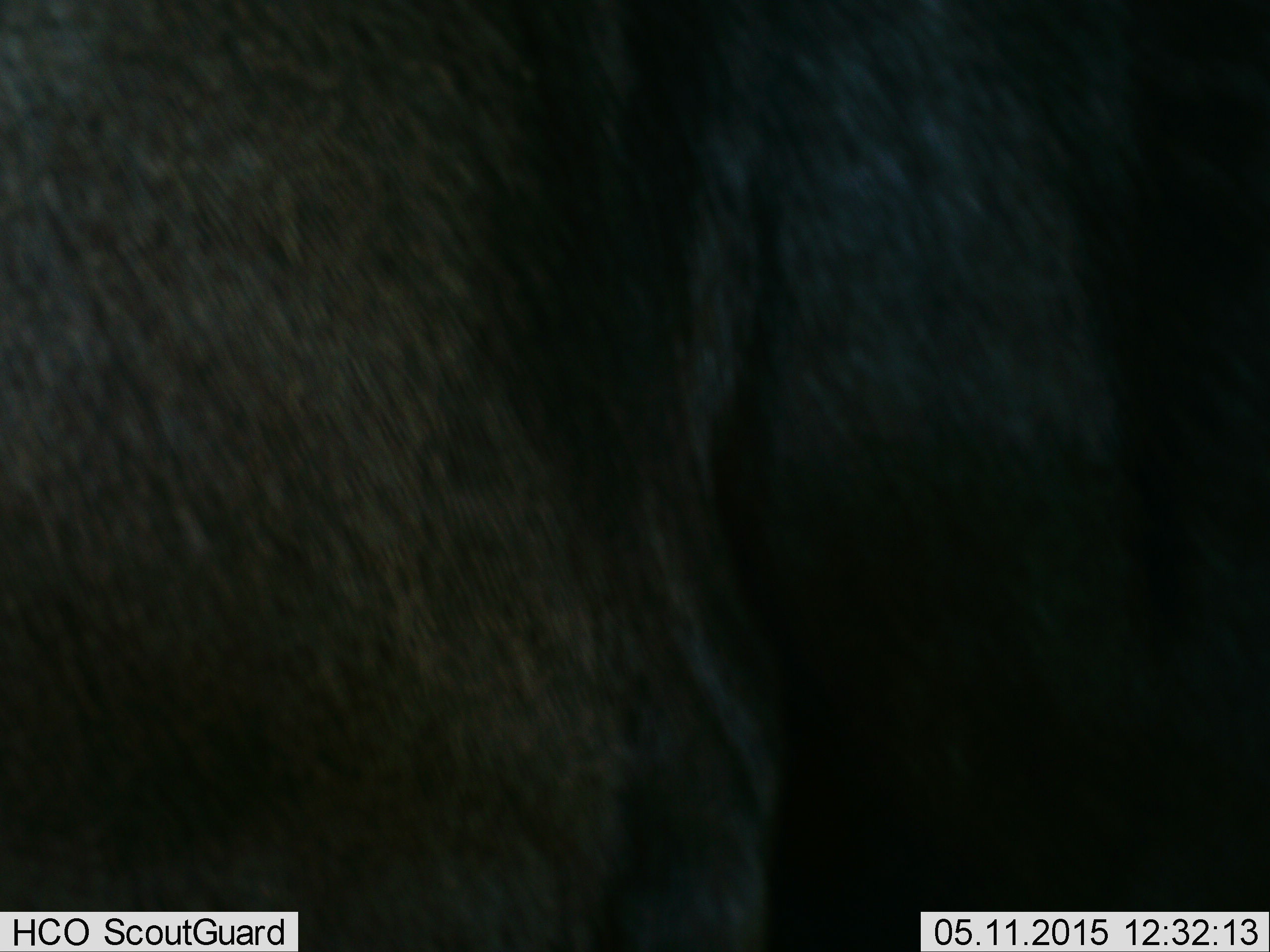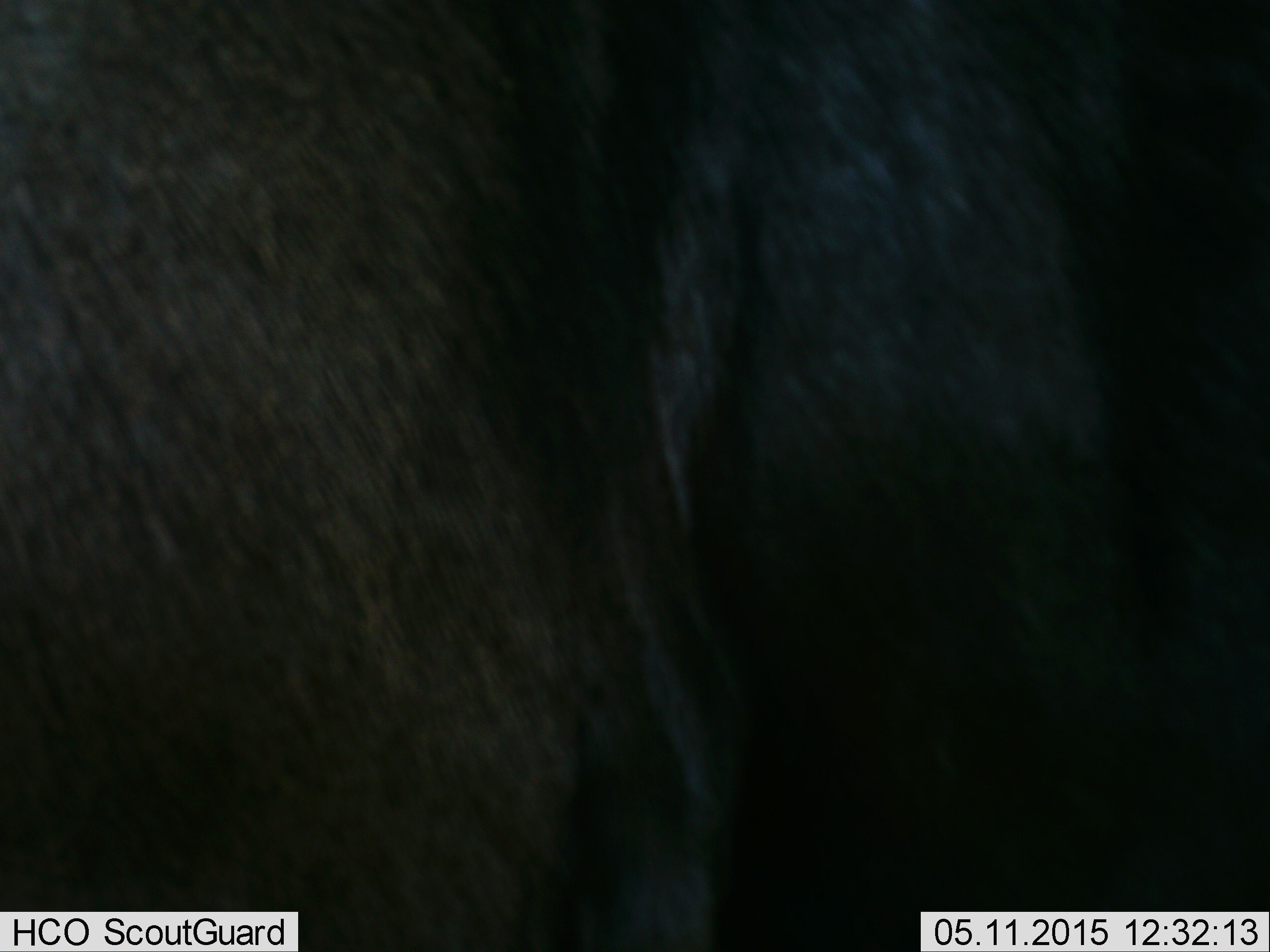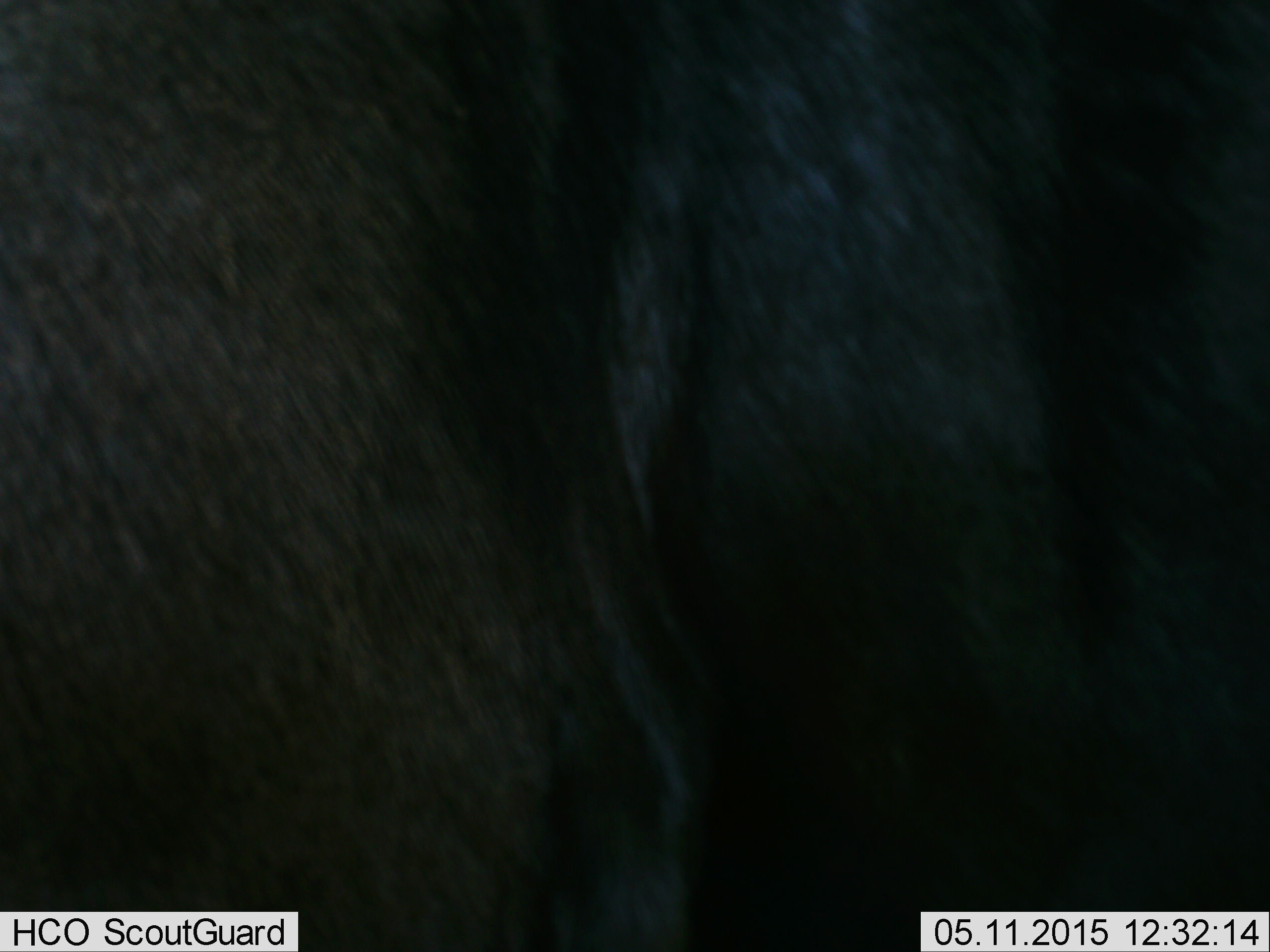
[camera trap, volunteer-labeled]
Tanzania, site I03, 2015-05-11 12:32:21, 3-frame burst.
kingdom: Animalia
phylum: Chordata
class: Mammalia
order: Artiodactyla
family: Bovidae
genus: Connochaetes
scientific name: Connochaetes taurinus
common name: blue wildebeest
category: wildebeest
Wildebeest (blue wildebeest) (Connochaetes taurinus), count 1. Behavior (volunteer vote fractions): standing 100%, resting 0%, moving 0%, interacting 0%. Young present (vote fraction): 0%. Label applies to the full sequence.